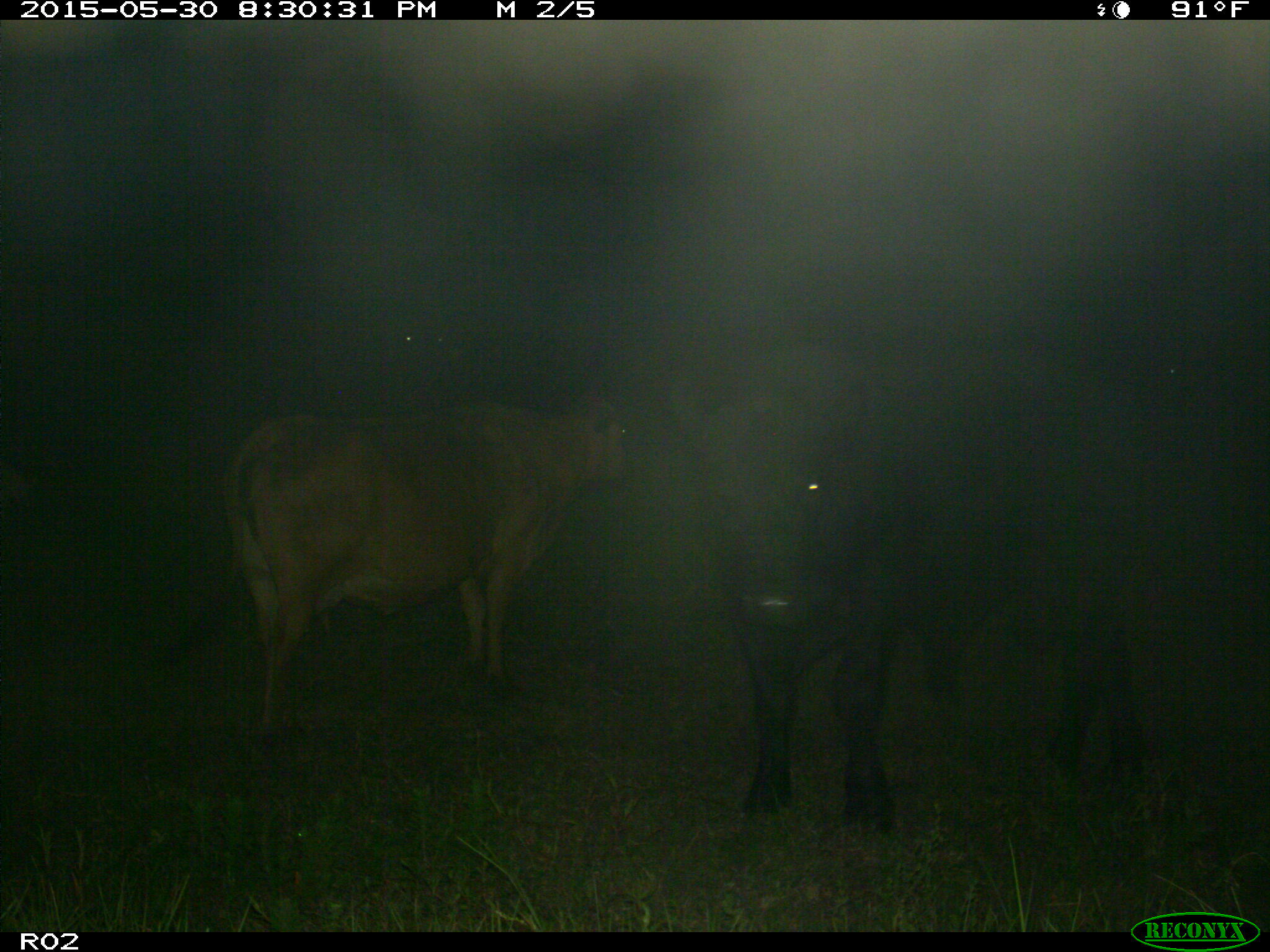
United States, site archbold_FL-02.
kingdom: Animalia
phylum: Chordata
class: Mammalia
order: Artiodactyla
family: Bovidae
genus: Bos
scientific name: Bos taurus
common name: domestic cow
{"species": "Bos taurus (domestic cow)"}